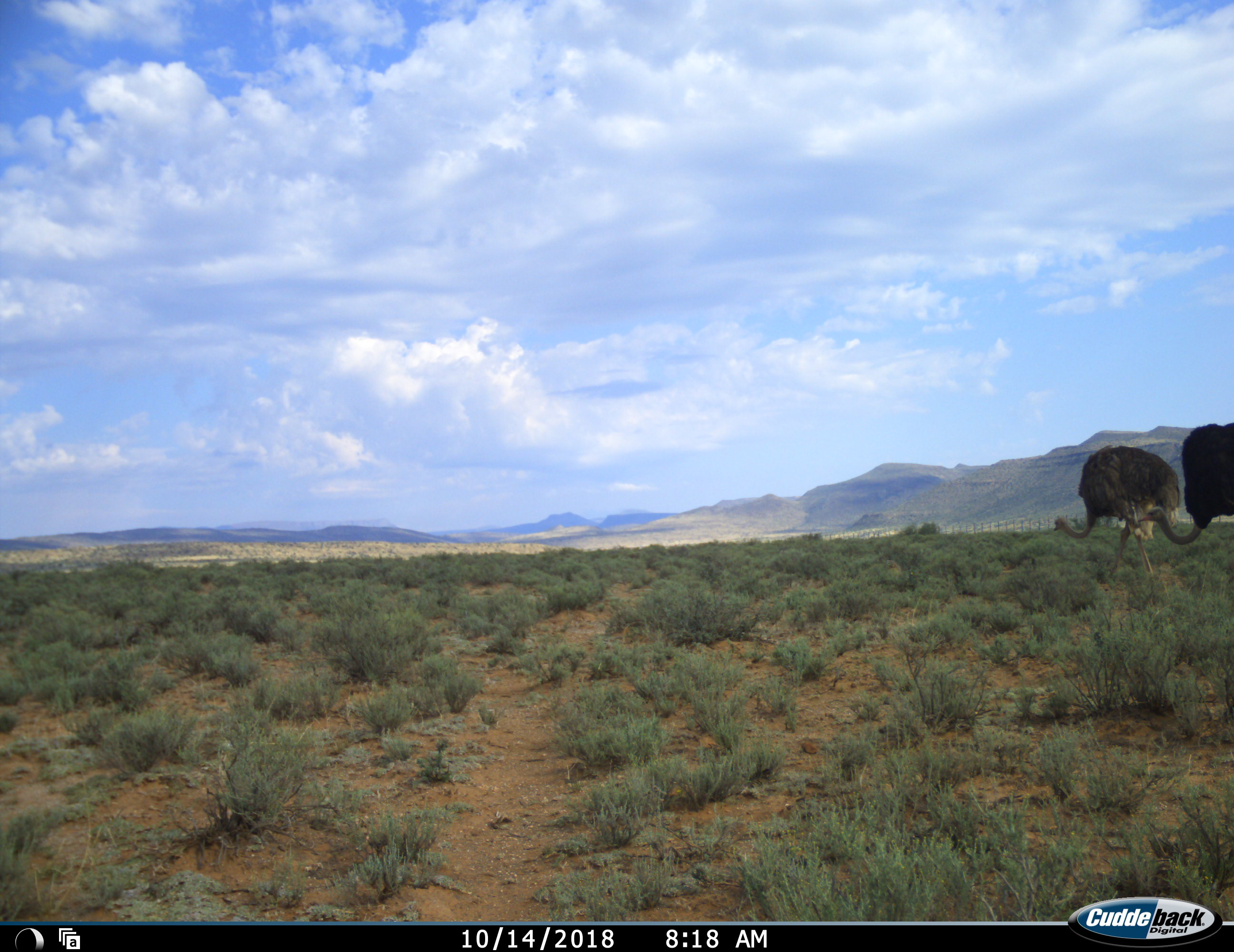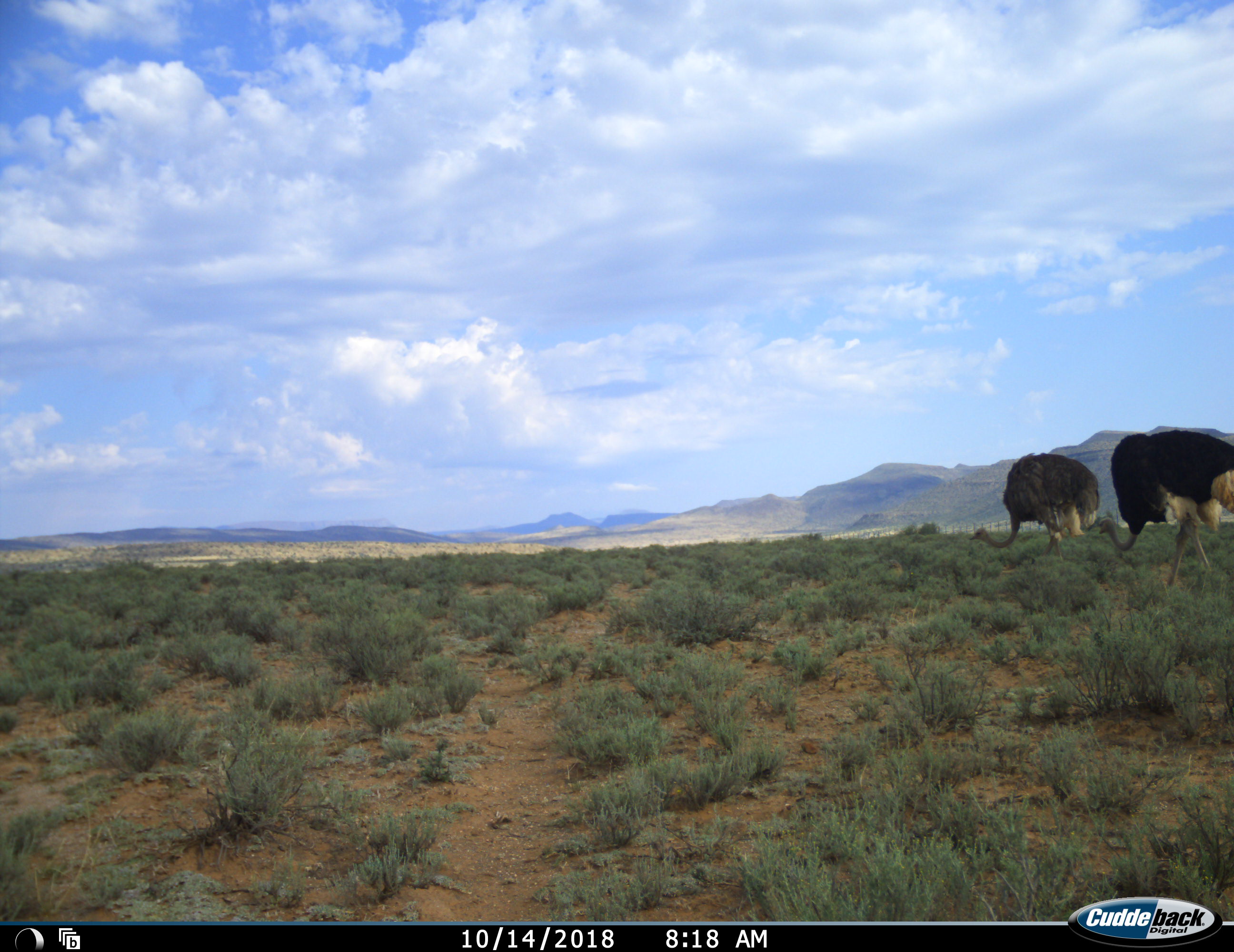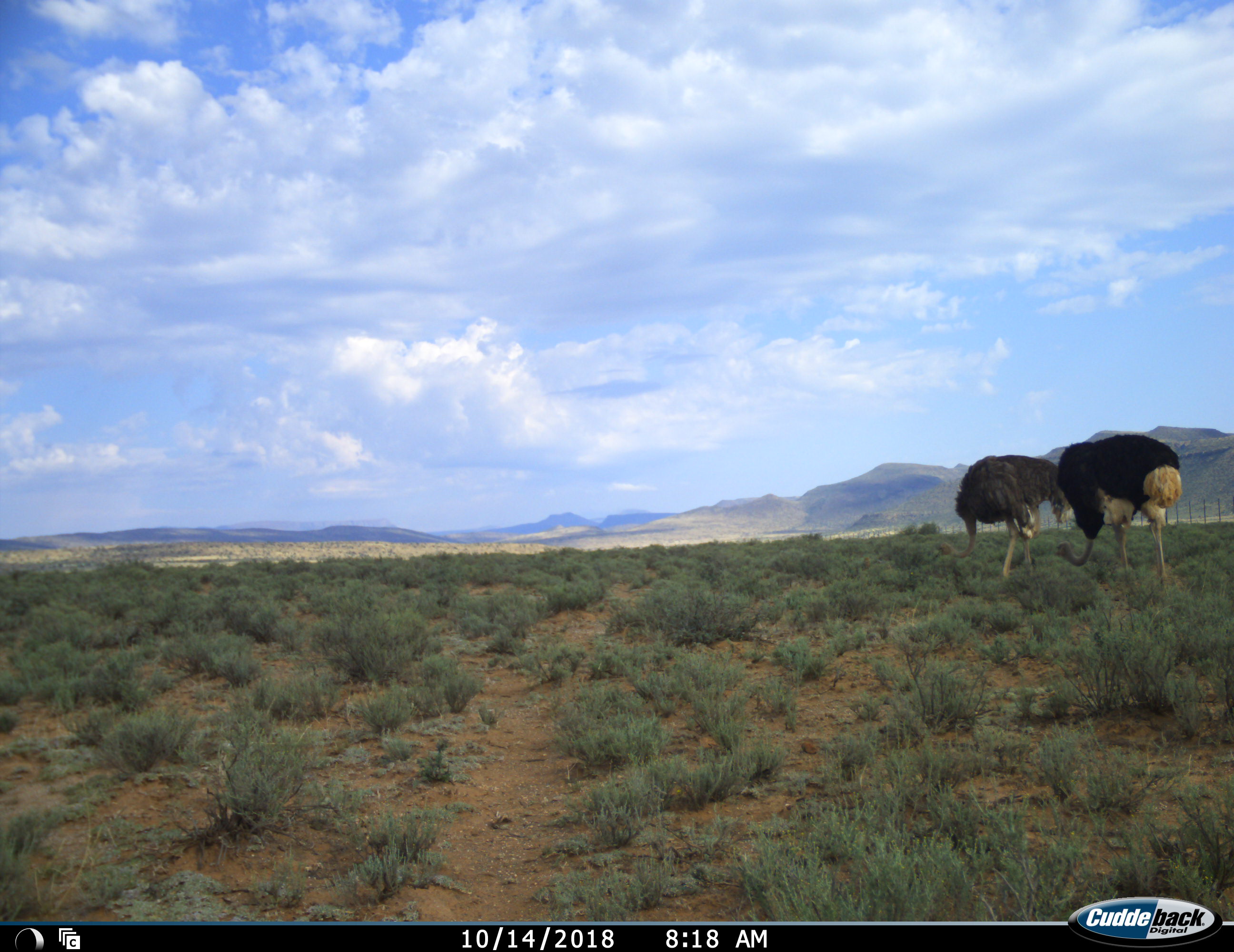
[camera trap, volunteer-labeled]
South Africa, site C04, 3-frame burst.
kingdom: Animalia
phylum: Chordata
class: Aves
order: Struthioniformes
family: Struthionidae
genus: Struthio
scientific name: Struthio camelus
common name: ostrich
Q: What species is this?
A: Ostrich (Struthio camelus).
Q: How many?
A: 2.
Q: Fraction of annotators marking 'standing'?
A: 0%.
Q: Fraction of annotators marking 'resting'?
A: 0%.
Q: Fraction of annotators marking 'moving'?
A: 90%.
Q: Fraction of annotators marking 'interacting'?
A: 0%.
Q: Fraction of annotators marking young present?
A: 10%.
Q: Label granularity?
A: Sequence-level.